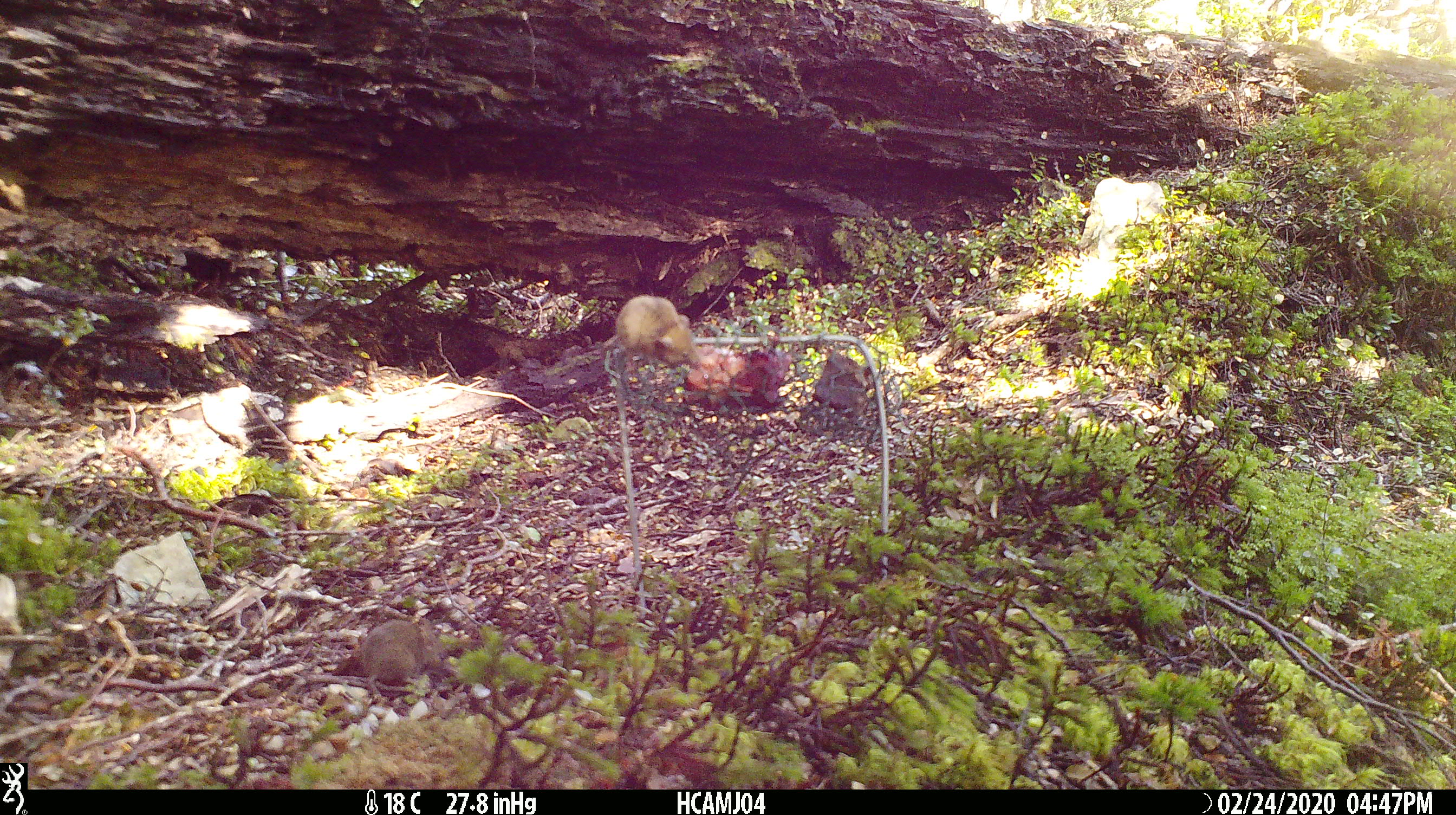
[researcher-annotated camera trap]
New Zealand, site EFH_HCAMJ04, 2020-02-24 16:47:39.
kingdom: Animalia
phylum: Chordata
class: Mammalia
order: Rodentia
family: Muridae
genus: Mus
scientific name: Mus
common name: mouse